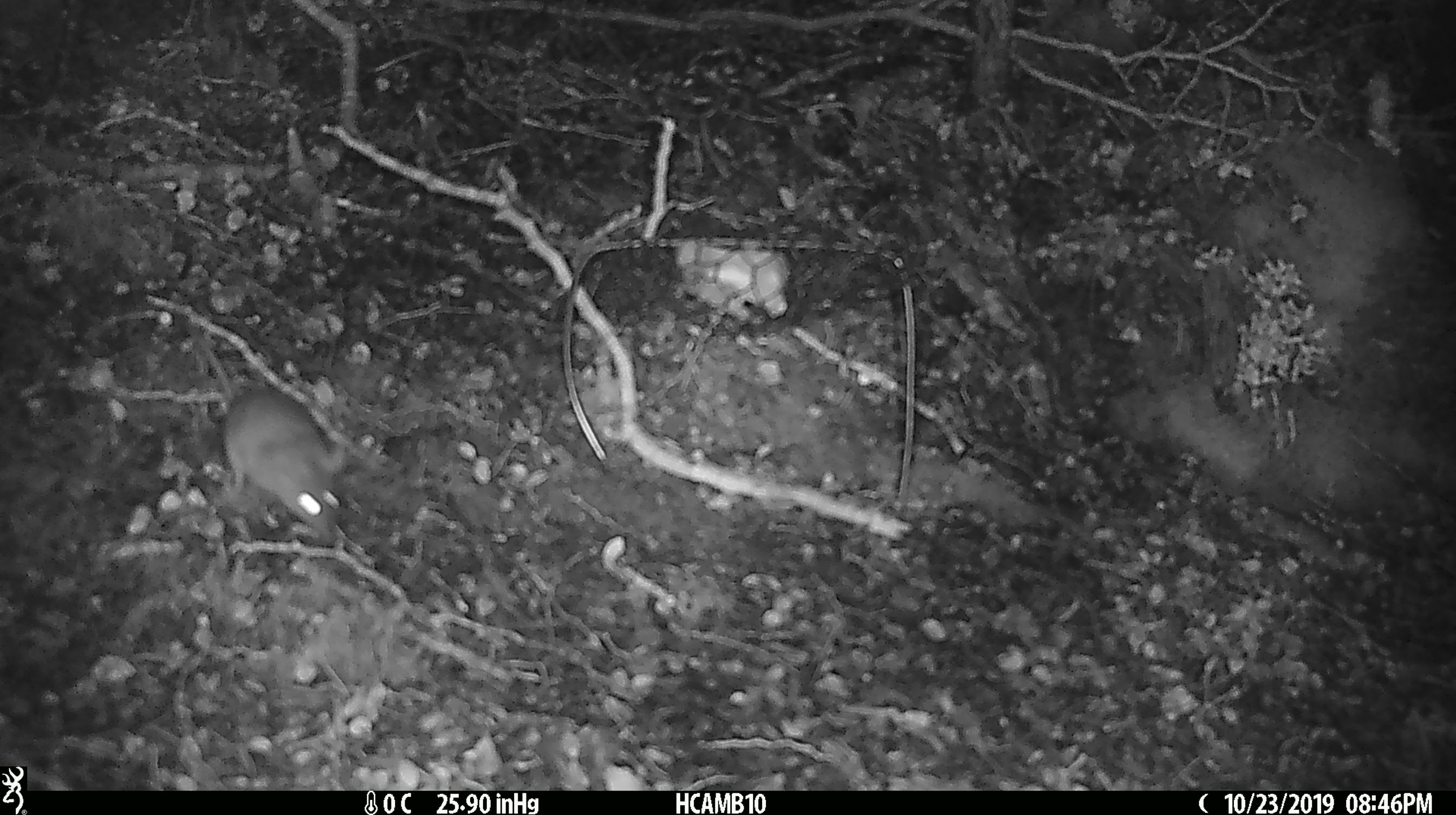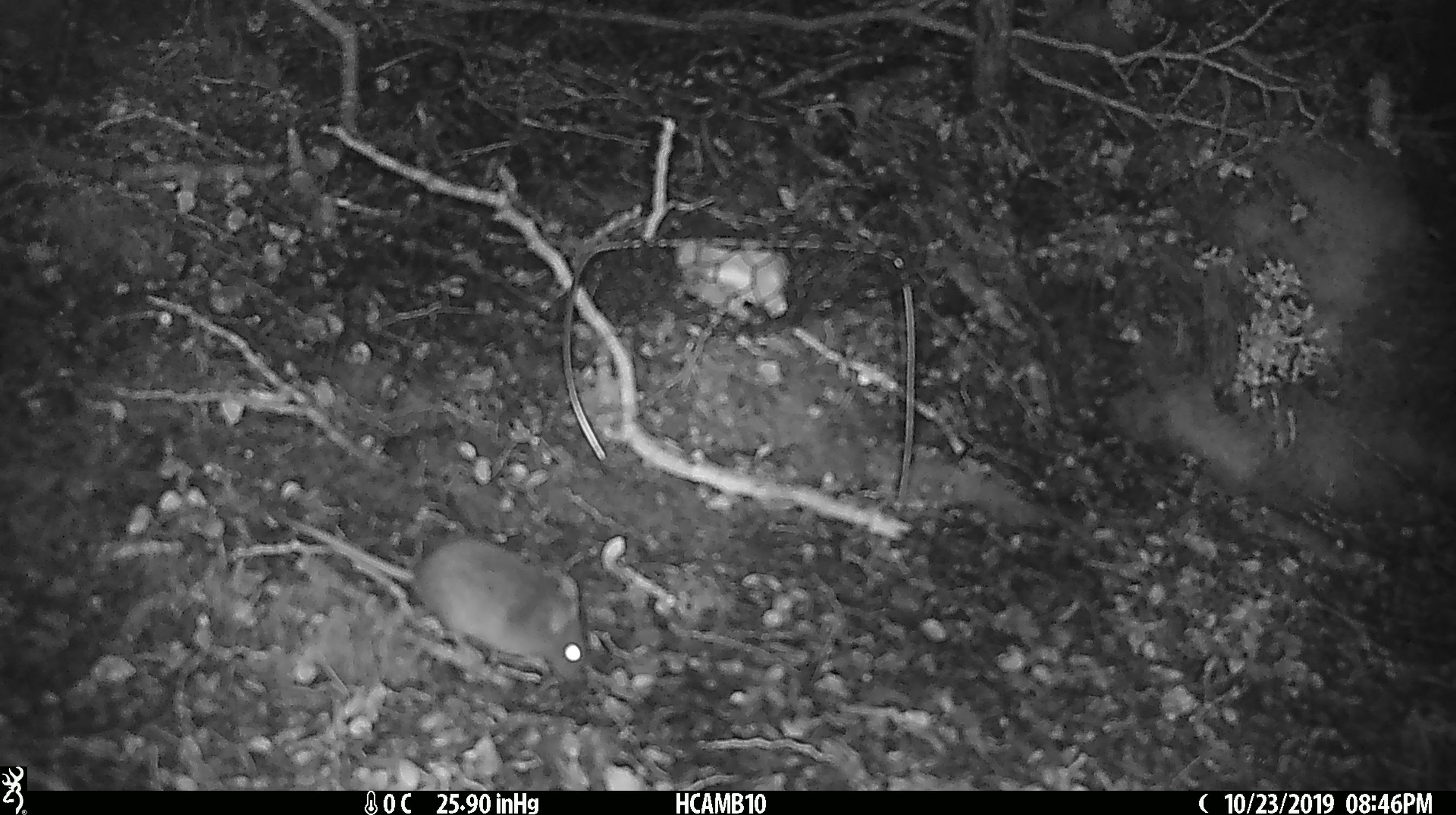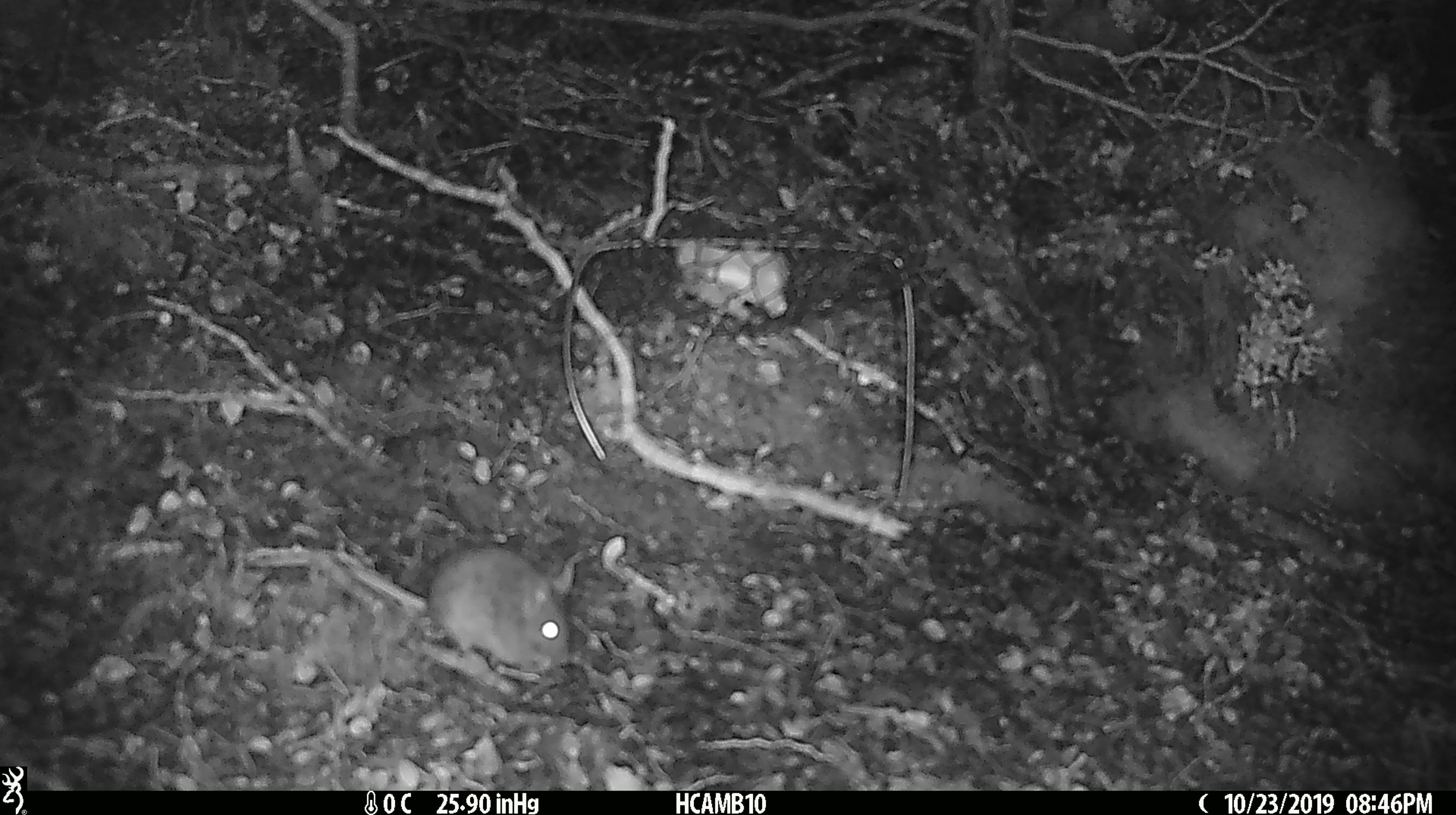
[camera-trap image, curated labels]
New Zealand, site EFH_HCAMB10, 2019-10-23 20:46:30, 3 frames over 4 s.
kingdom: Animalia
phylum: Chordata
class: Mammalia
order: Rodentia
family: Muridae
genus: Mus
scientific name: Mus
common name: mouse